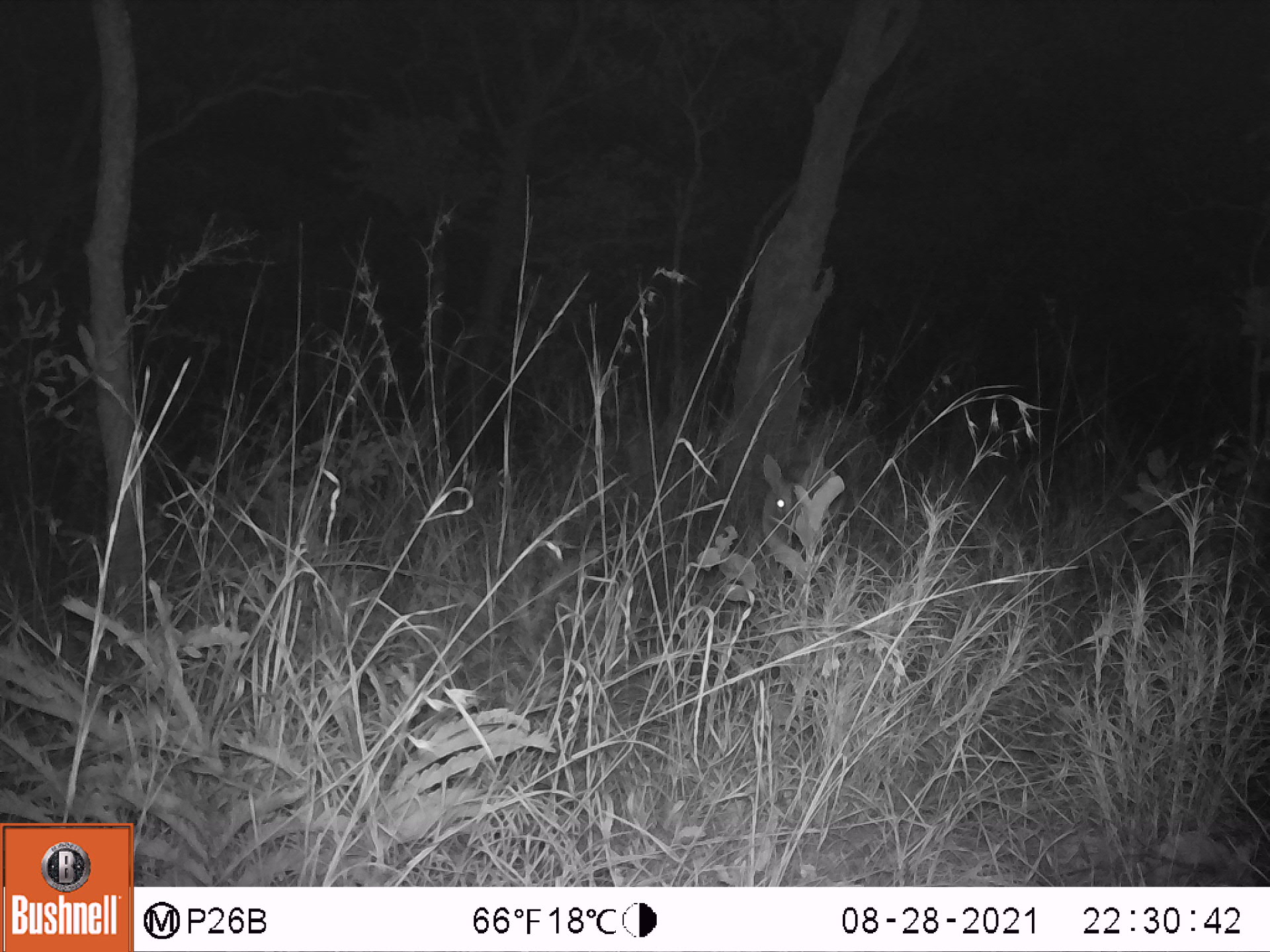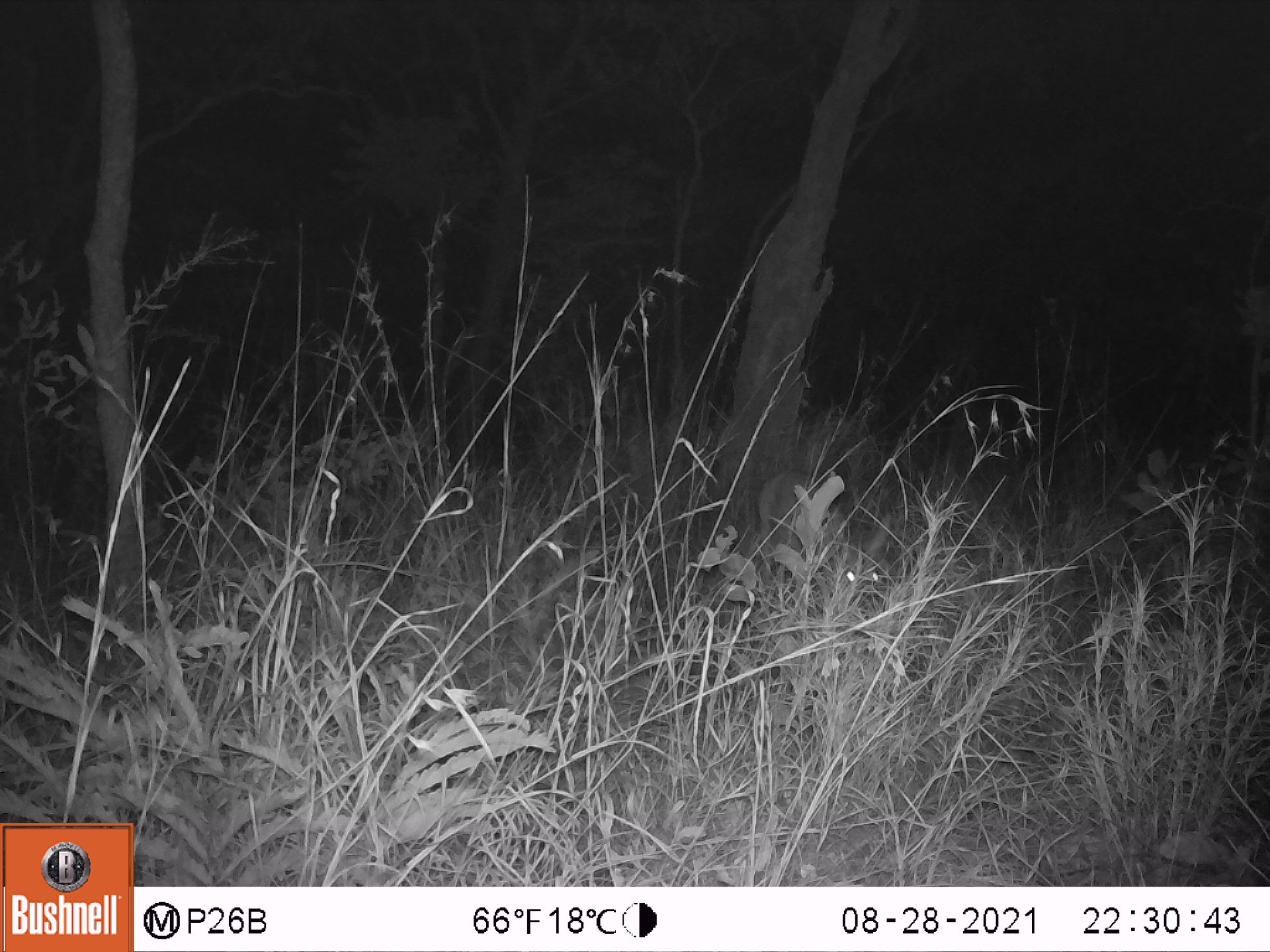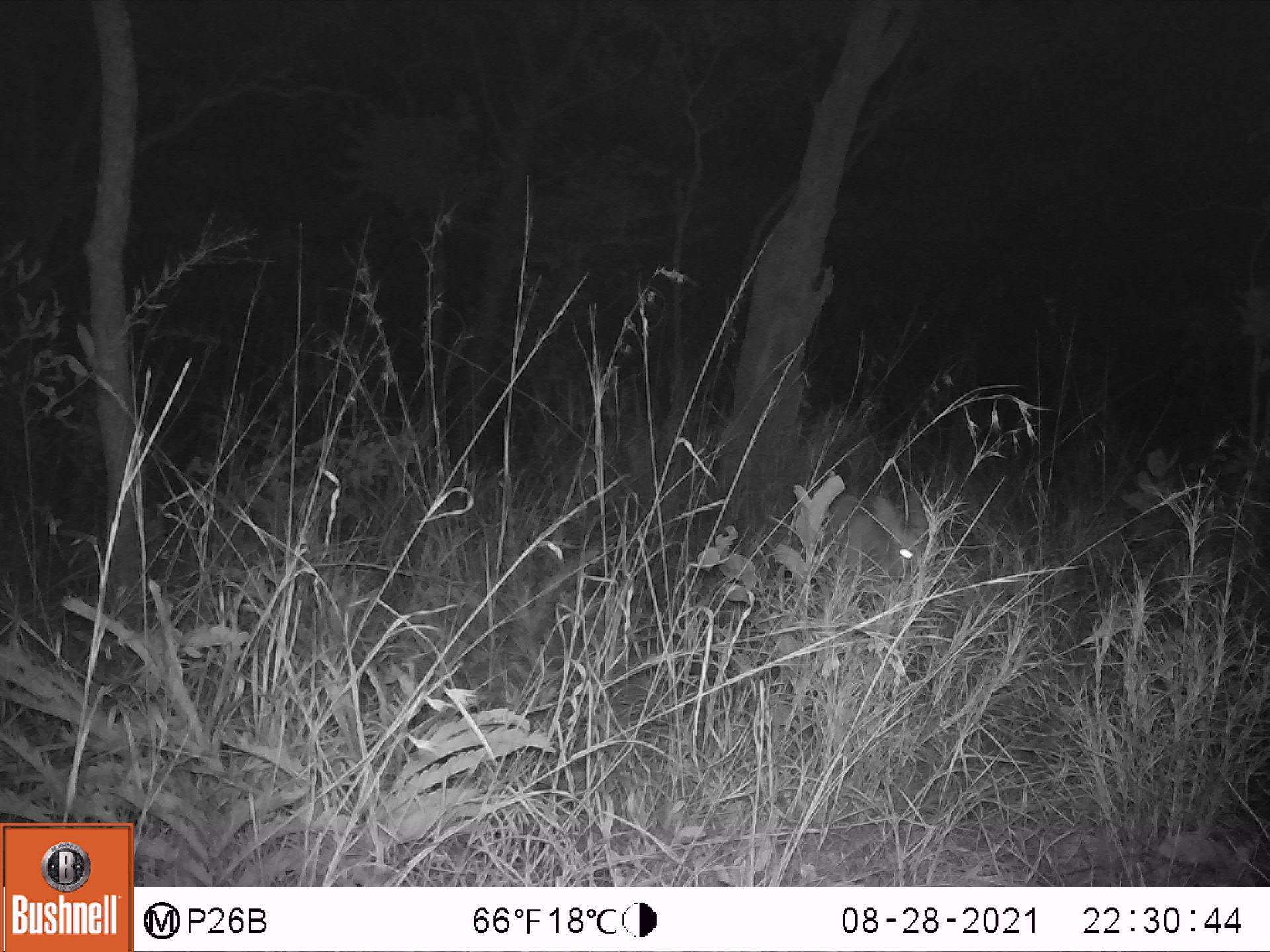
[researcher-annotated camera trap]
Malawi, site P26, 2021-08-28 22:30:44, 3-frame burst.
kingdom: Animalia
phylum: Chordata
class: Mammalia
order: Artiodactyla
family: Bovidae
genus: Sylvicapra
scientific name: Sylvicapra grimmia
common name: common duiker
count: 1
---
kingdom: Animalia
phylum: Chordata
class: Mammalia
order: Artiodactyla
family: Bovidae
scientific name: Antilopinae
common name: small antelope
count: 1